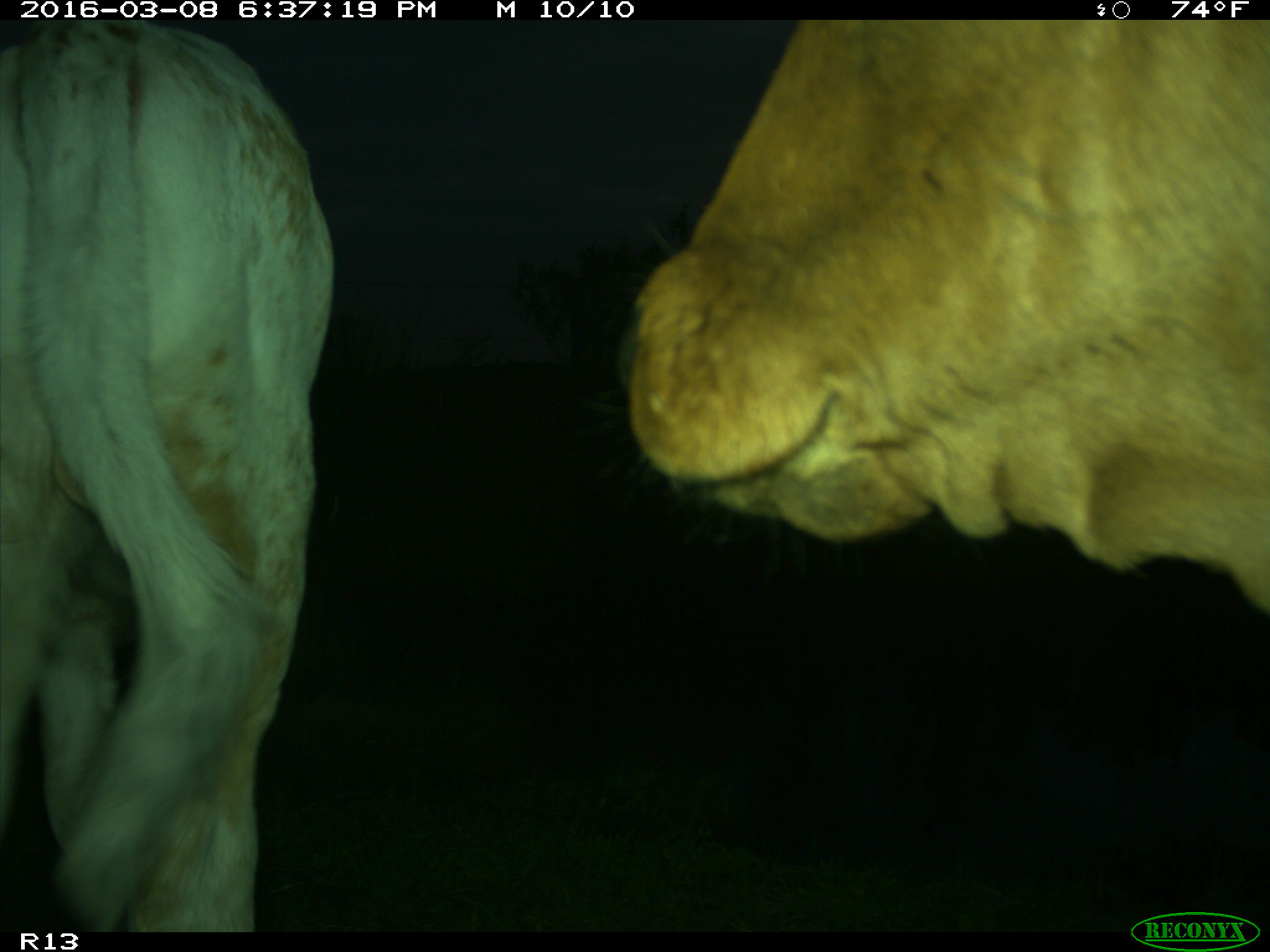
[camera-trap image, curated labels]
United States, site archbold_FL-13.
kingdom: Animalia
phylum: Chordata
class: Mammalia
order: Artiodactyla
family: Bovidae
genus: Bos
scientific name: Bos taurus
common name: domestic cow